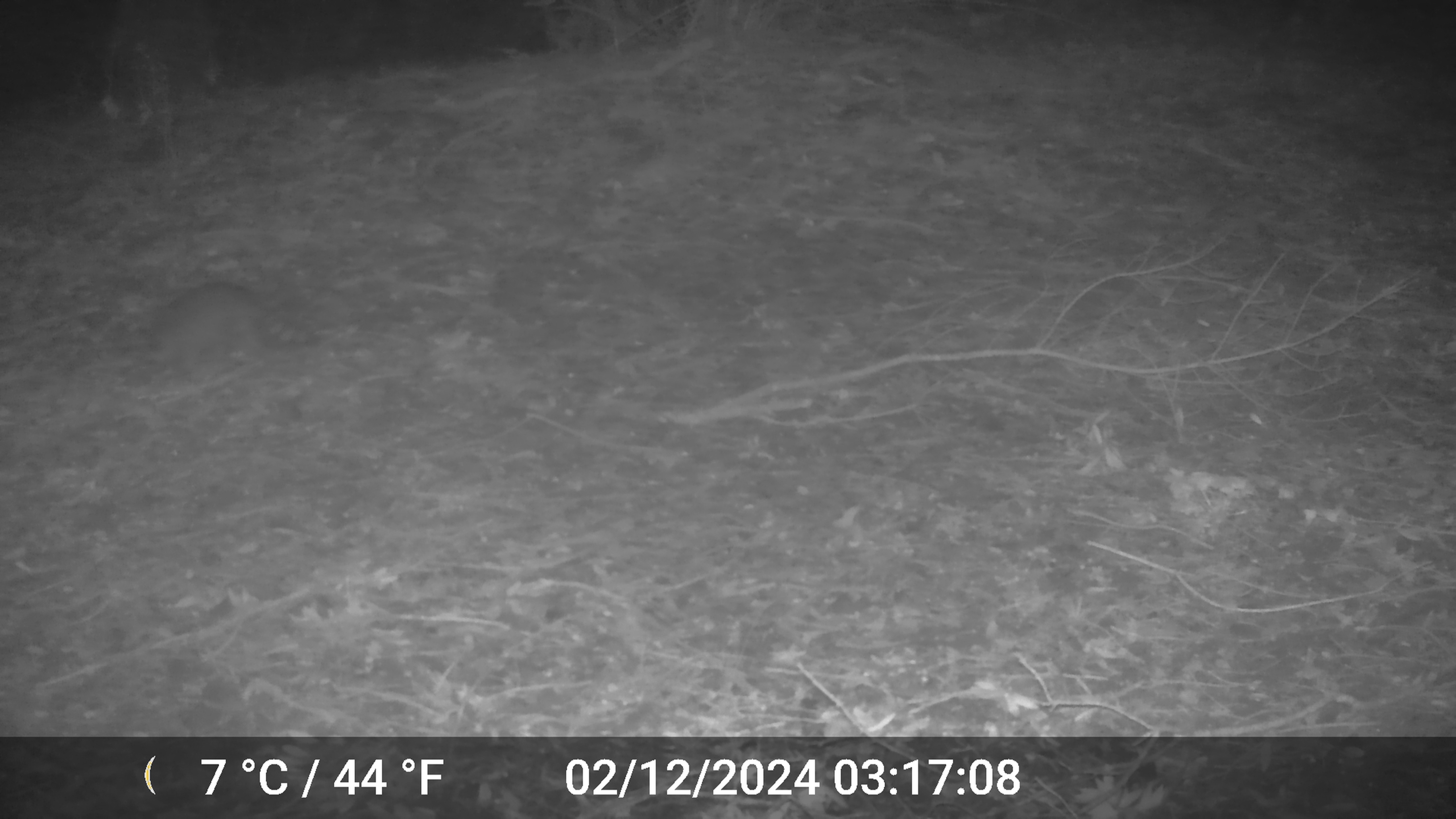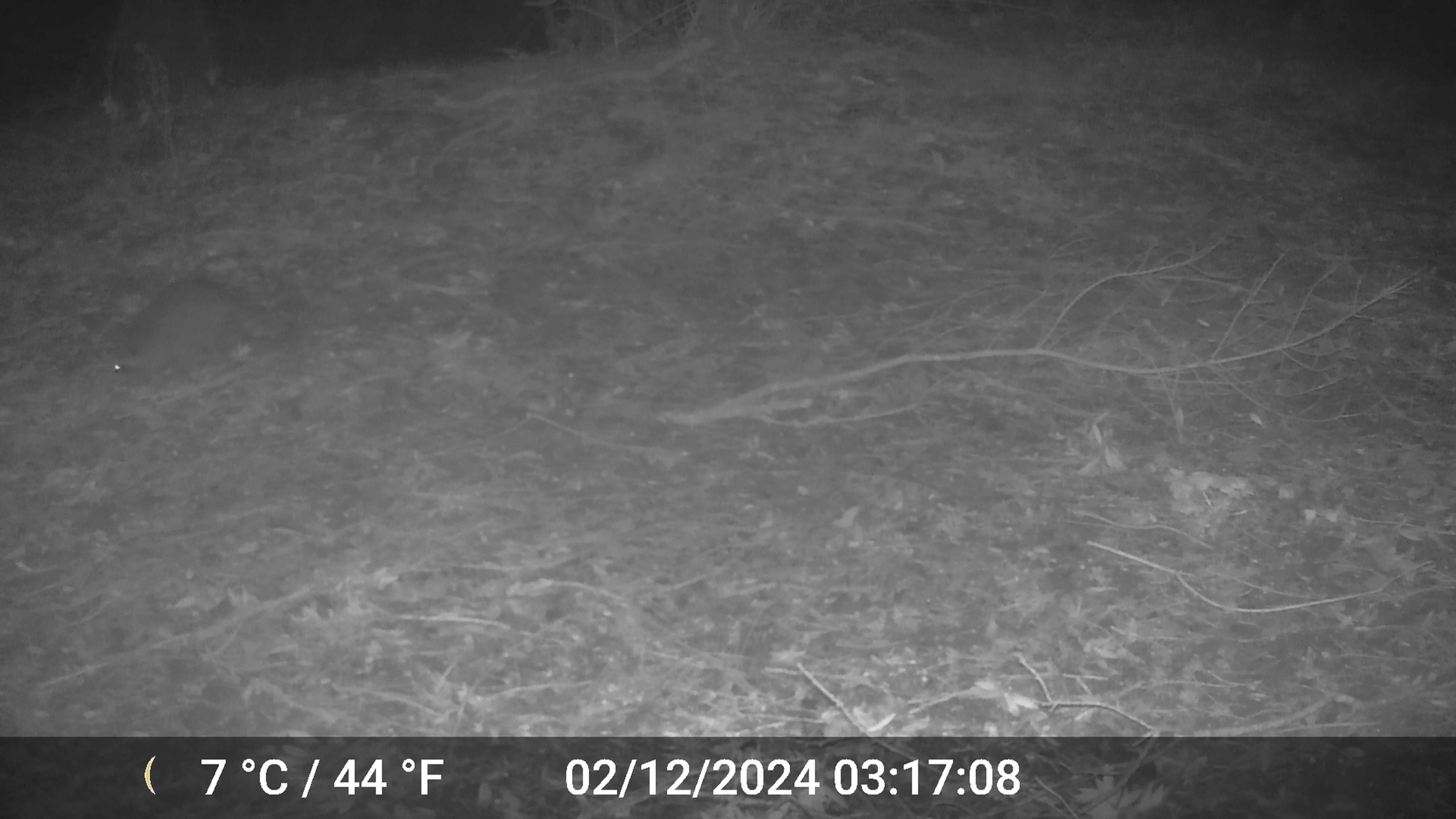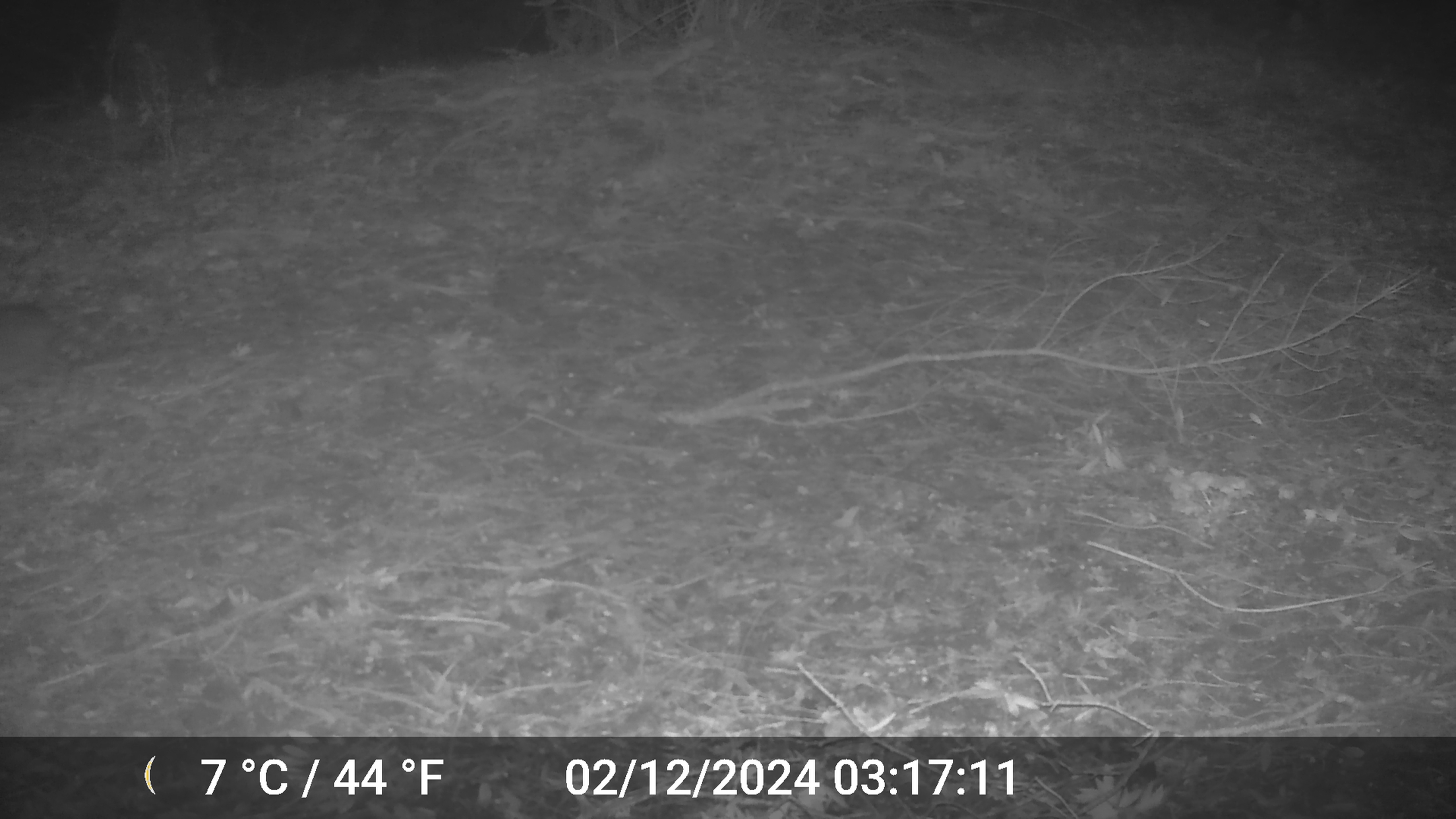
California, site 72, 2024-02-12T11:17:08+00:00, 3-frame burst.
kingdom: Animalia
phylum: Chordata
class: Mammalia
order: Carnivora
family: Procyonidae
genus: Procyon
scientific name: Procyon lotor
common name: raccoon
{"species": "raccoon (Procyon lotor)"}